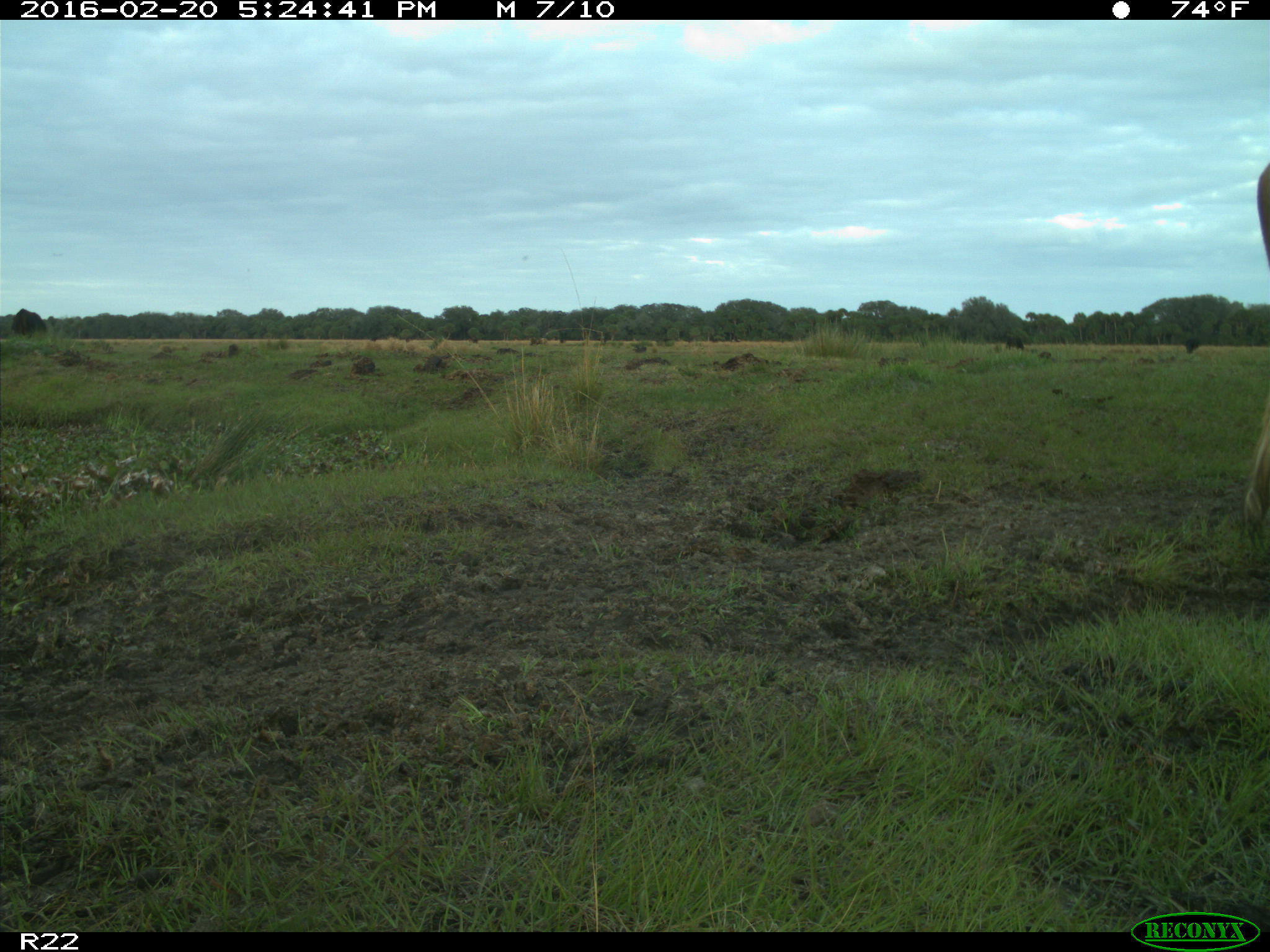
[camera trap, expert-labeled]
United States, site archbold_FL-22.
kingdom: Animalia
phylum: Chordata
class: Mammalia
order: Artiodactyla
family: Bovidae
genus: Bos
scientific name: Bos taurus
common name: domestic cow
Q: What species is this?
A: Bos taurus (domestic cow).